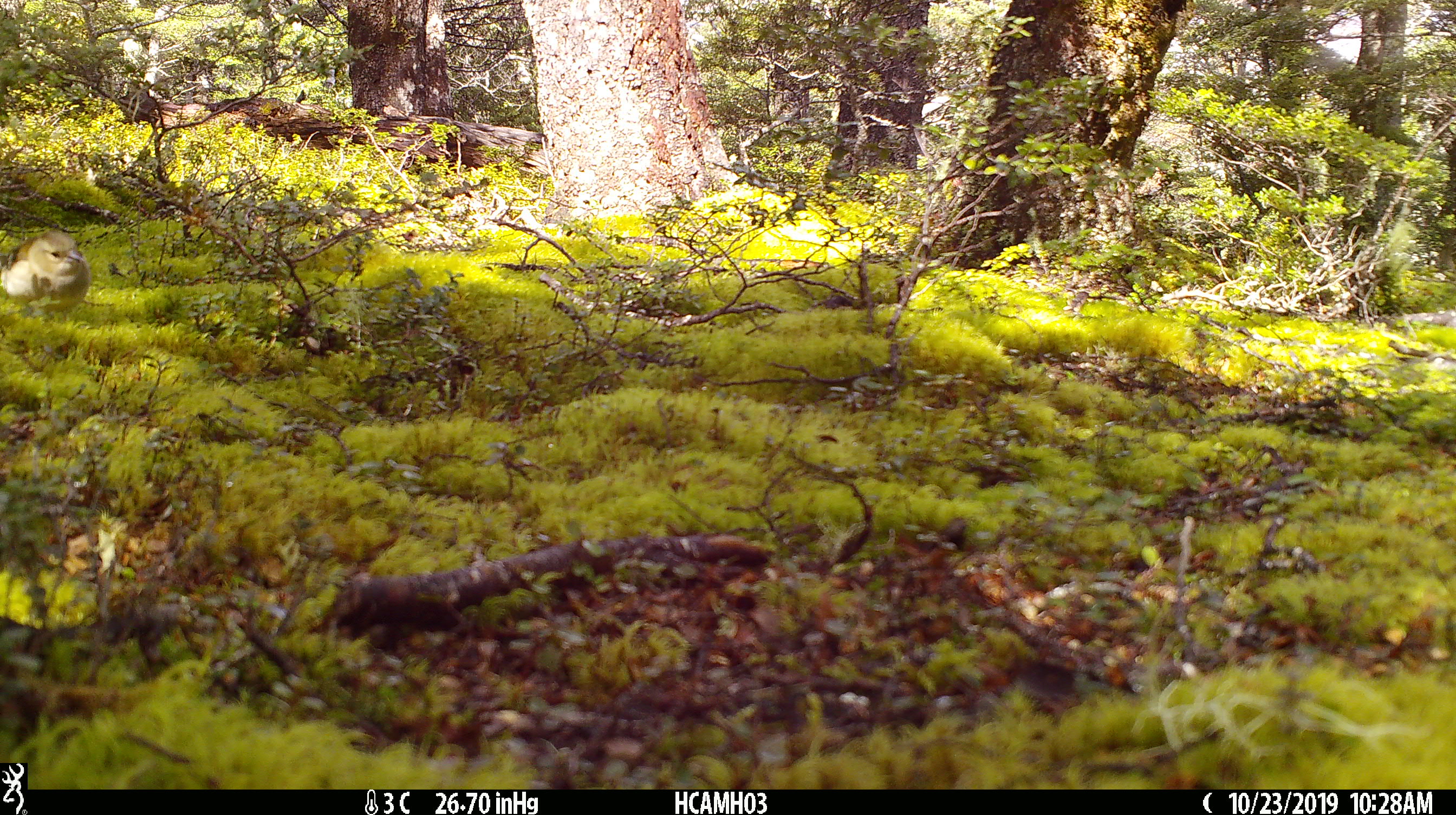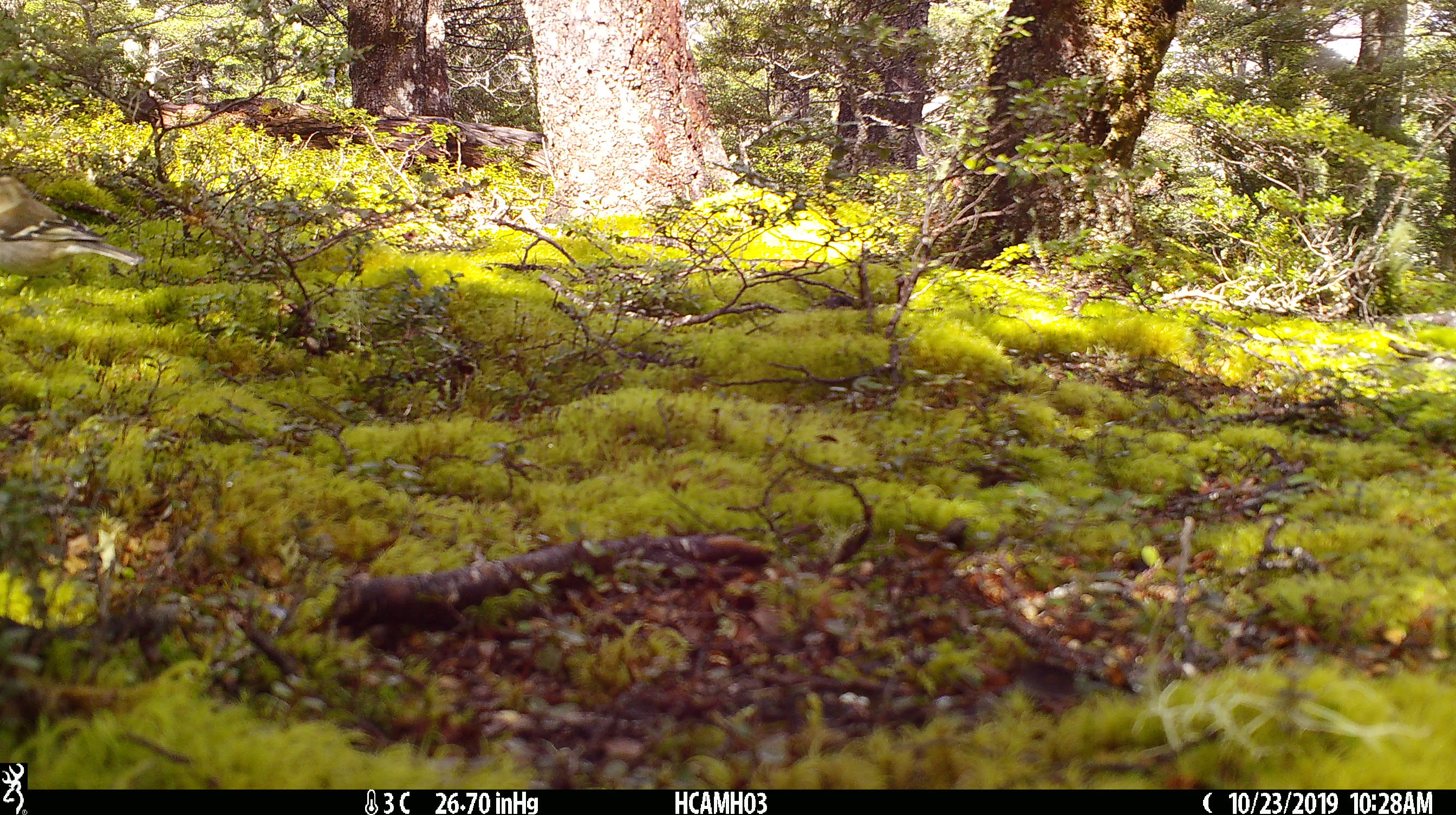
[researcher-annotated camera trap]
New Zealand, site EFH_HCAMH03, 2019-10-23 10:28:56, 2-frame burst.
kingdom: Animalia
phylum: Chordata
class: Aves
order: Passeriformes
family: Fringillidae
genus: Fringilla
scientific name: Fringilla coelebs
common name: common chaffinch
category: chaffinch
Chaffinch (common chaffinch) (Fringilla coelebs).